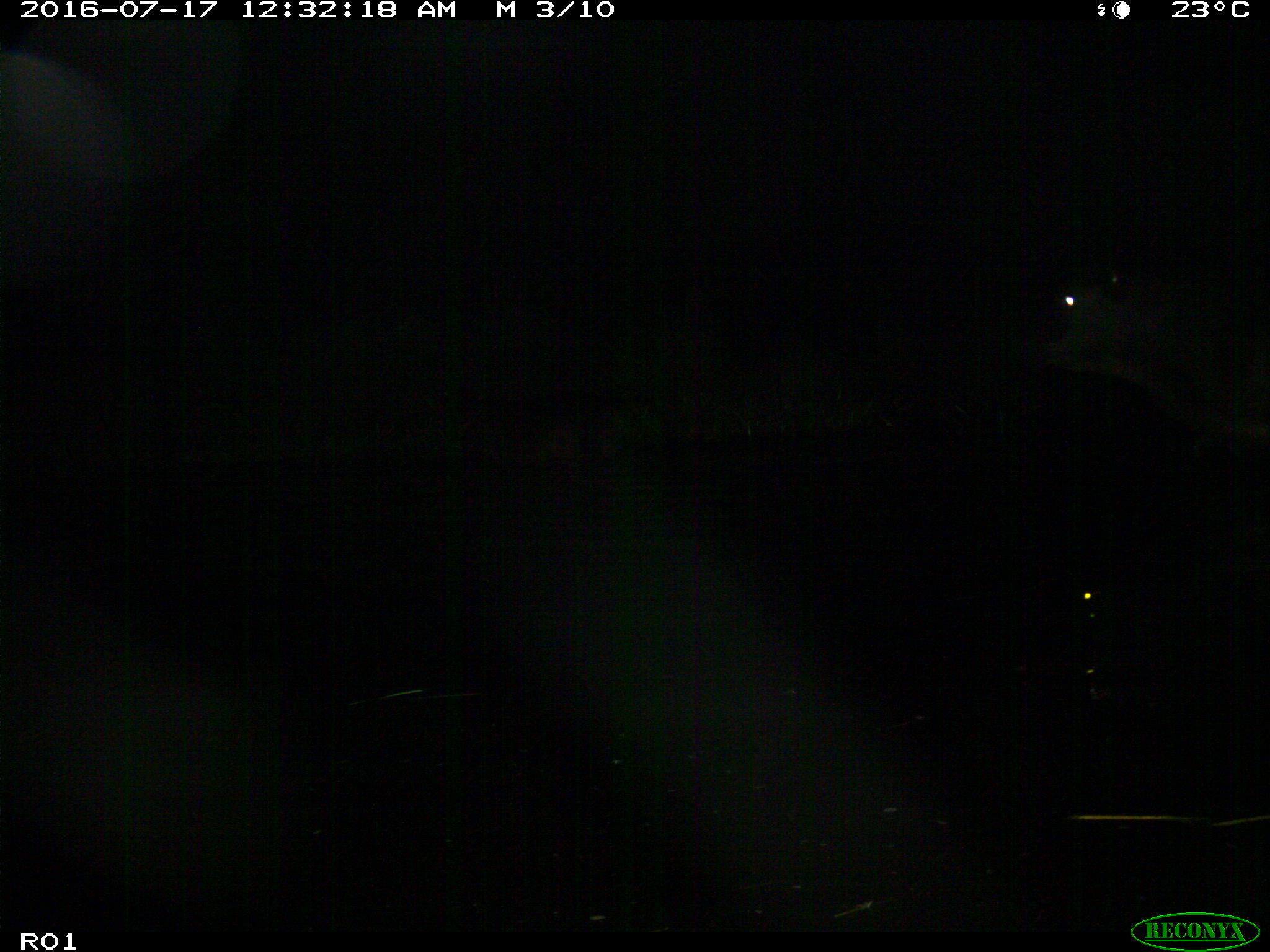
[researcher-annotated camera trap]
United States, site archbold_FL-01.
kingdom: Animalia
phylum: Chordata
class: Mammalia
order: Artiodactyla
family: Bovidae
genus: Bos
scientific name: Bos taurus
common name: domestic cow